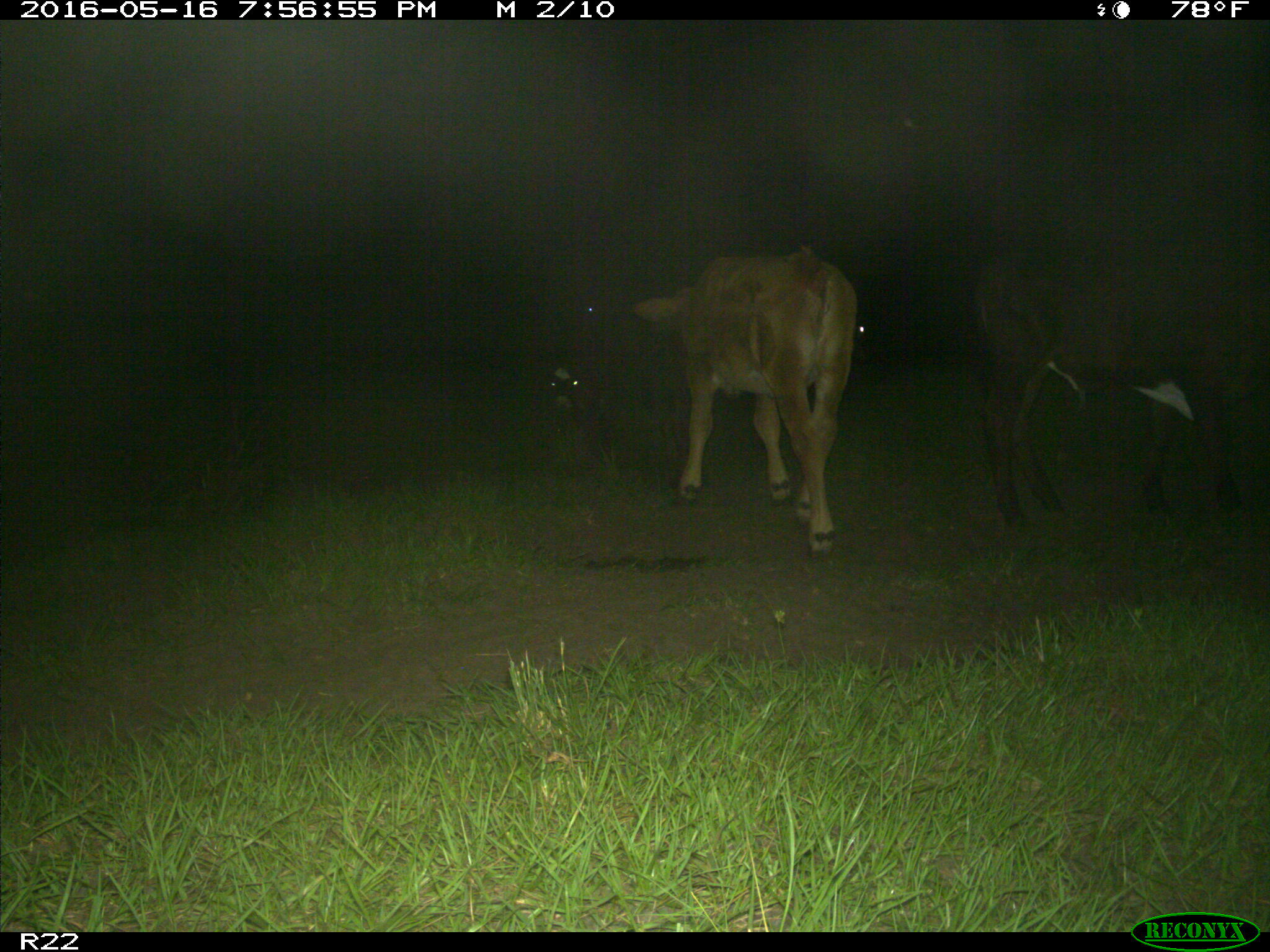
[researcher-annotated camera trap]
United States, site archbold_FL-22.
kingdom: Animalia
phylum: Chordata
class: Mammalia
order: Artiodactyla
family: Bovidae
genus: Bos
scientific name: Bos taurus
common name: domestic cow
Bos taurus (domestic cow).